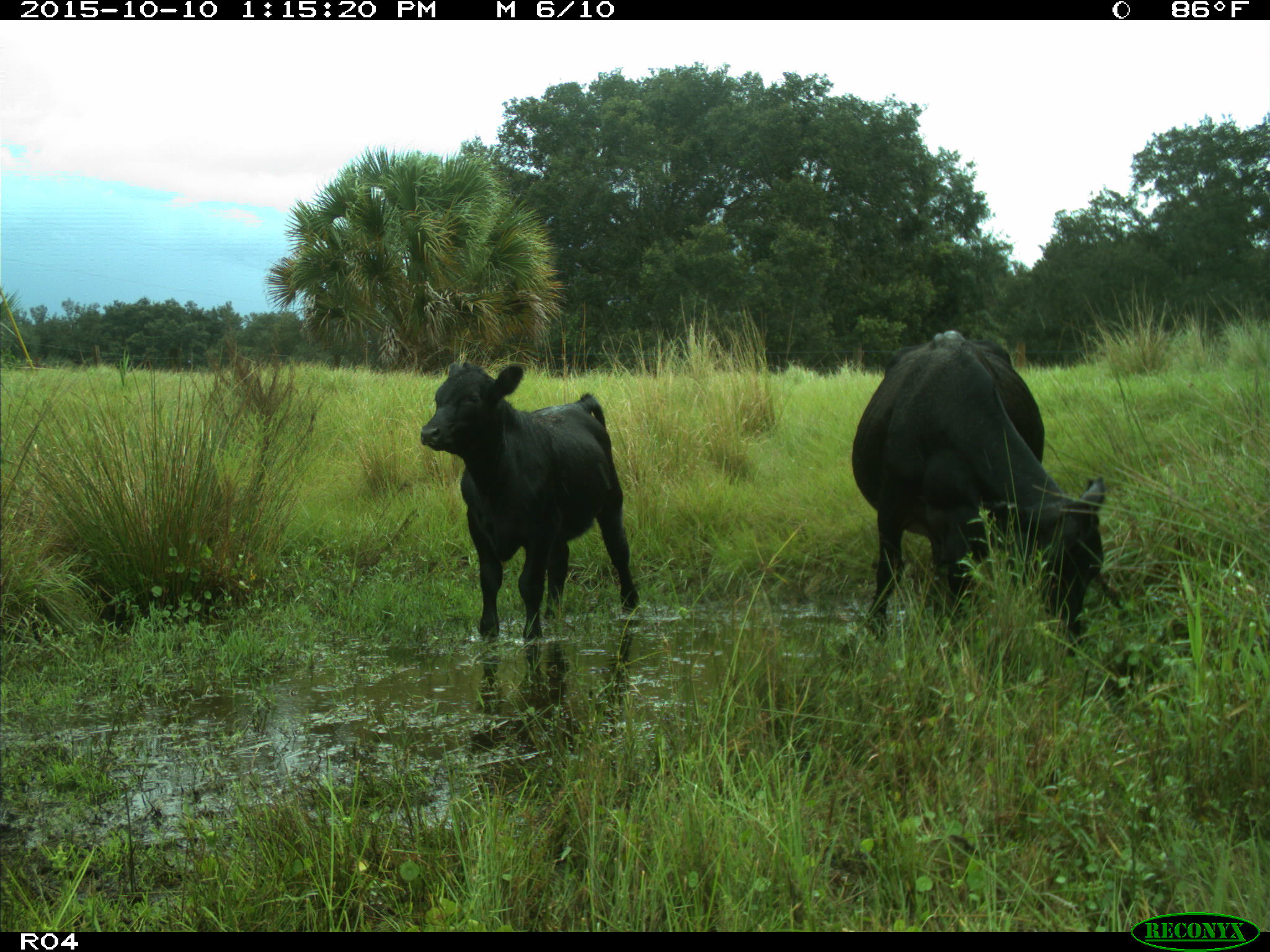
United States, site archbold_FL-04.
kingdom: Animalia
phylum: Chordata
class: Mammalia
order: Artiodactyla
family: Bovidae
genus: Bos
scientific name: Bos taurus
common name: domestic cow